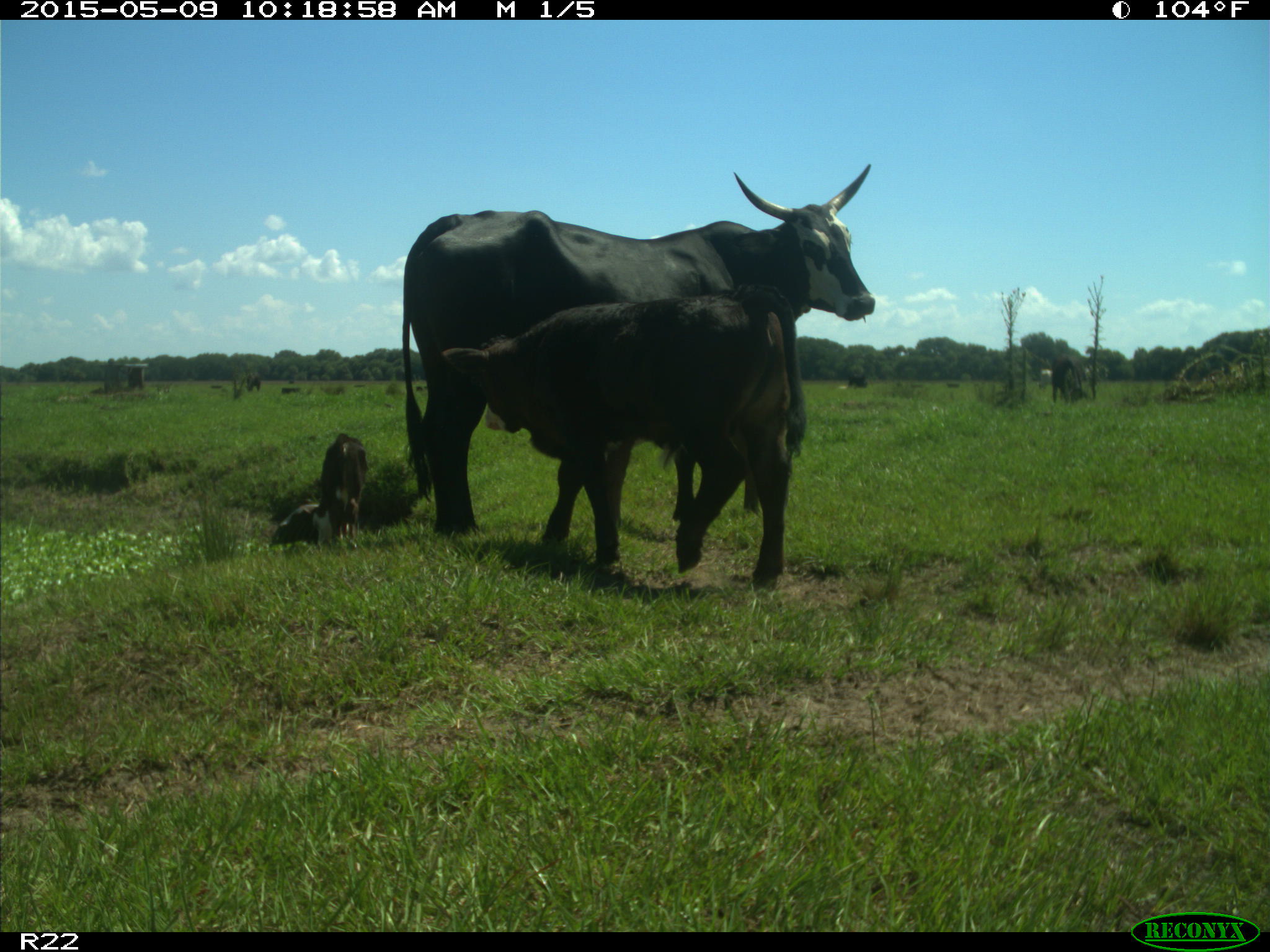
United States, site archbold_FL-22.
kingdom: Animalia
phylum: Chordata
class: Mammalia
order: Artiodactyla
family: Bovidae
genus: Bos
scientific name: Bos taurus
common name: domestic cow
Bos taurus (domestic cow).